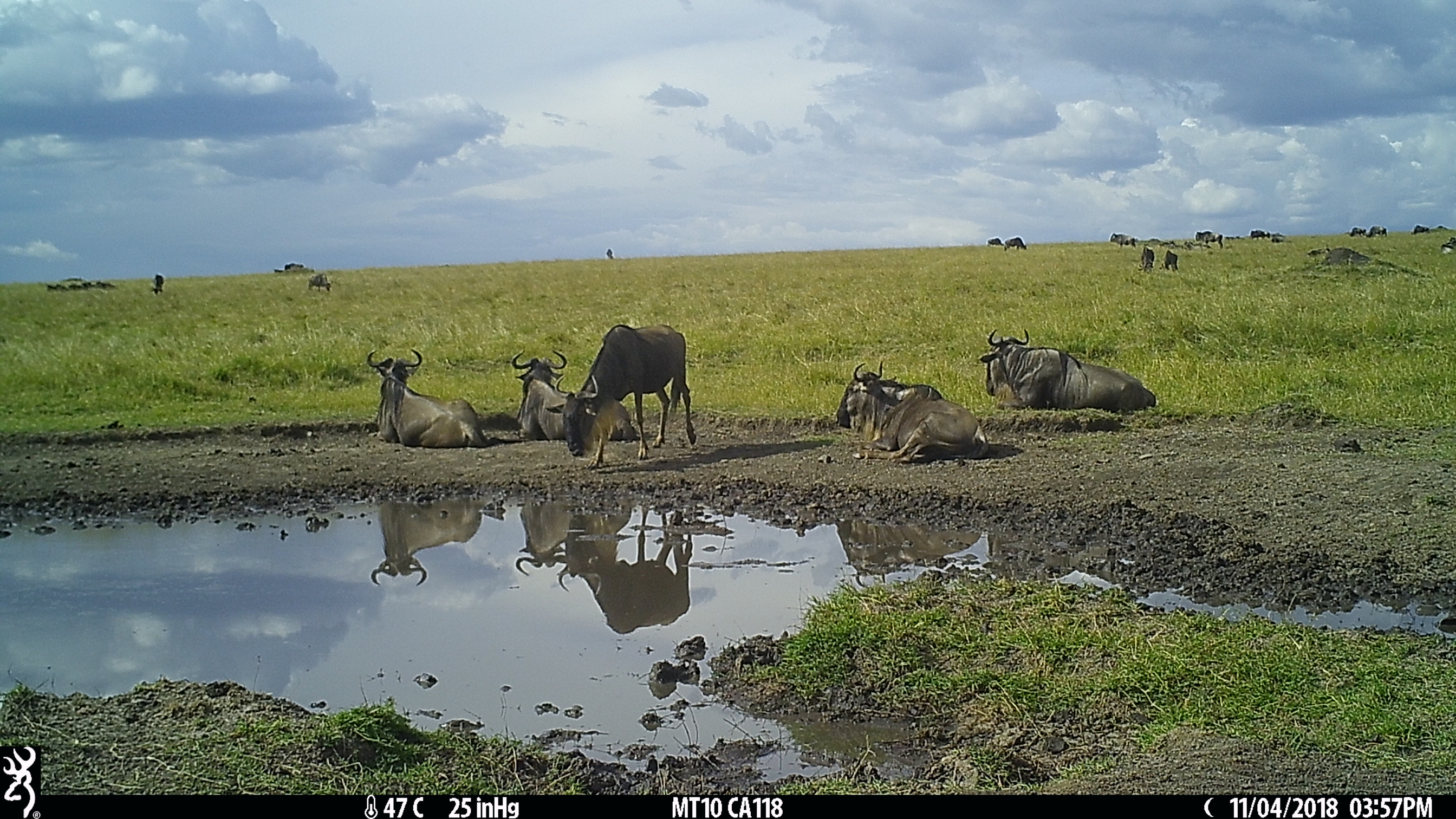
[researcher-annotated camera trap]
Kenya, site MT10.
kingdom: Animalia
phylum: Chordata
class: Mammalia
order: Artiodactyla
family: Bovidae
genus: Connochaetes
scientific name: Connochaetes taurinus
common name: blue wildebeest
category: wildebeest